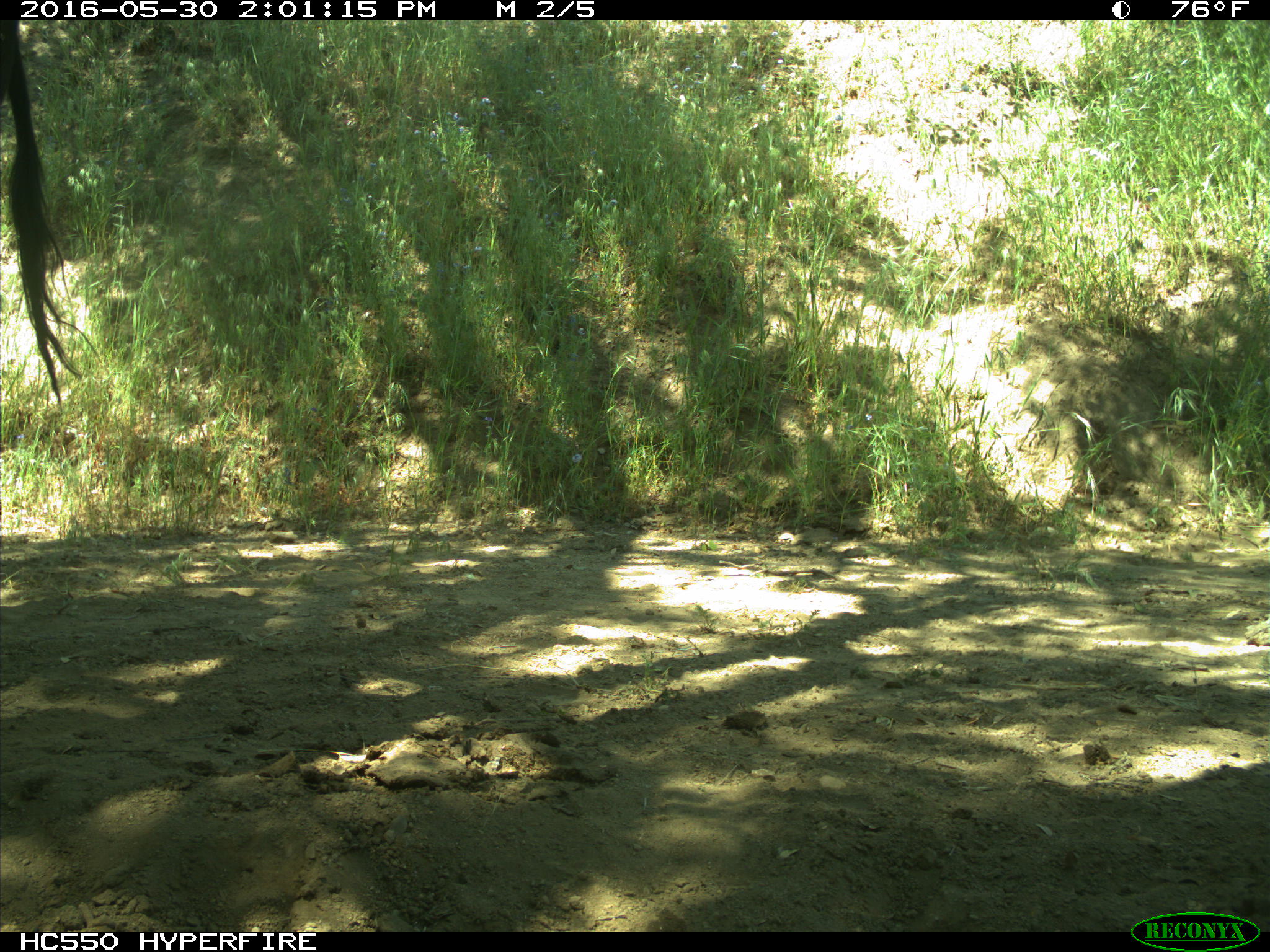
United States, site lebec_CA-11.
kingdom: Animalia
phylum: Chordata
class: Mammalia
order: Artiodactyla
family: Bovidae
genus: Bos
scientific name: Bos taurus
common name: domestic cow